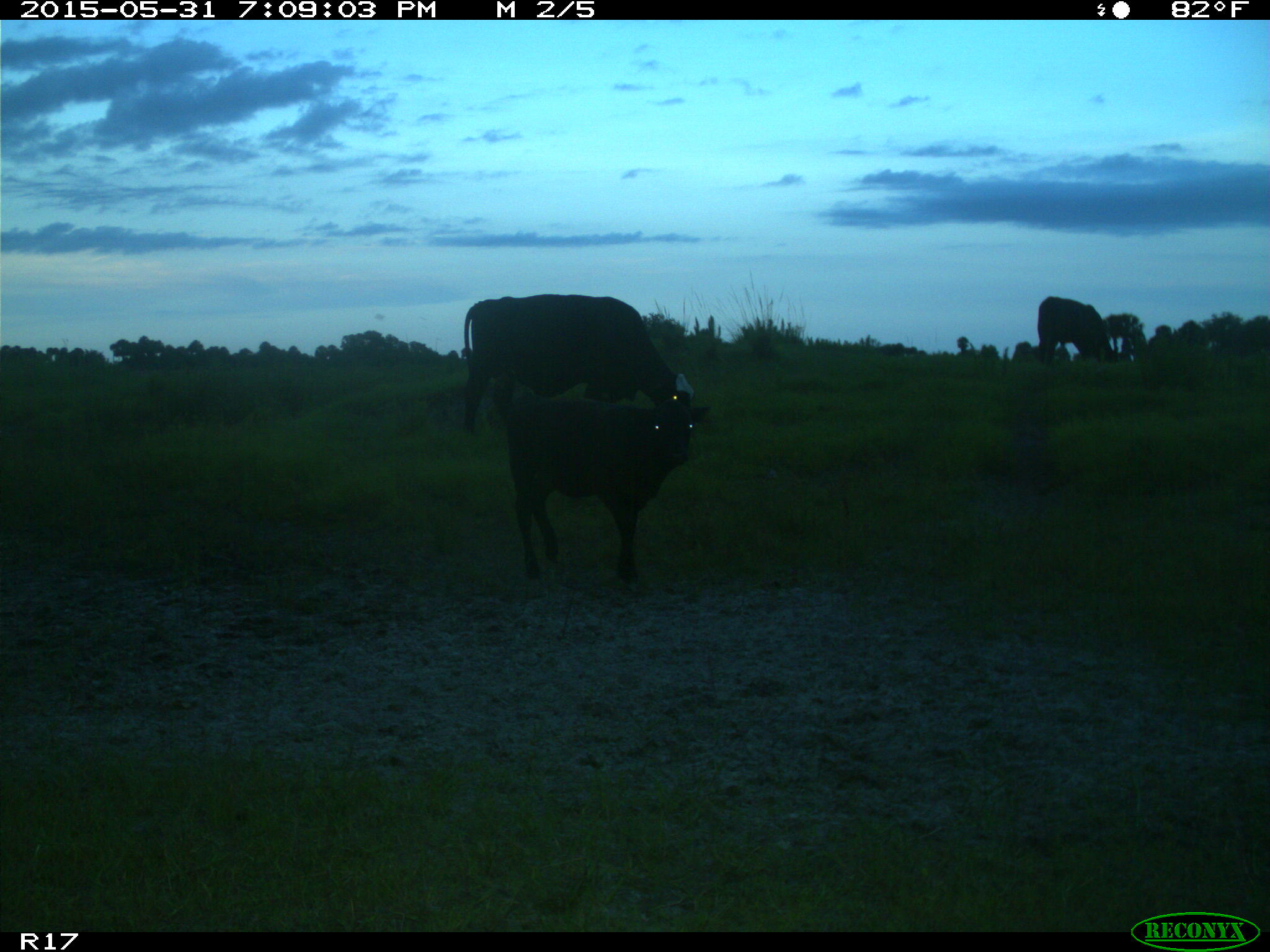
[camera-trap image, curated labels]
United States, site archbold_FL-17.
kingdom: Animalia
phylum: Chordata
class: Mammalia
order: Artiodactyla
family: Bovidae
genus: Bos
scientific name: Bos taurus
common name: domestic cow